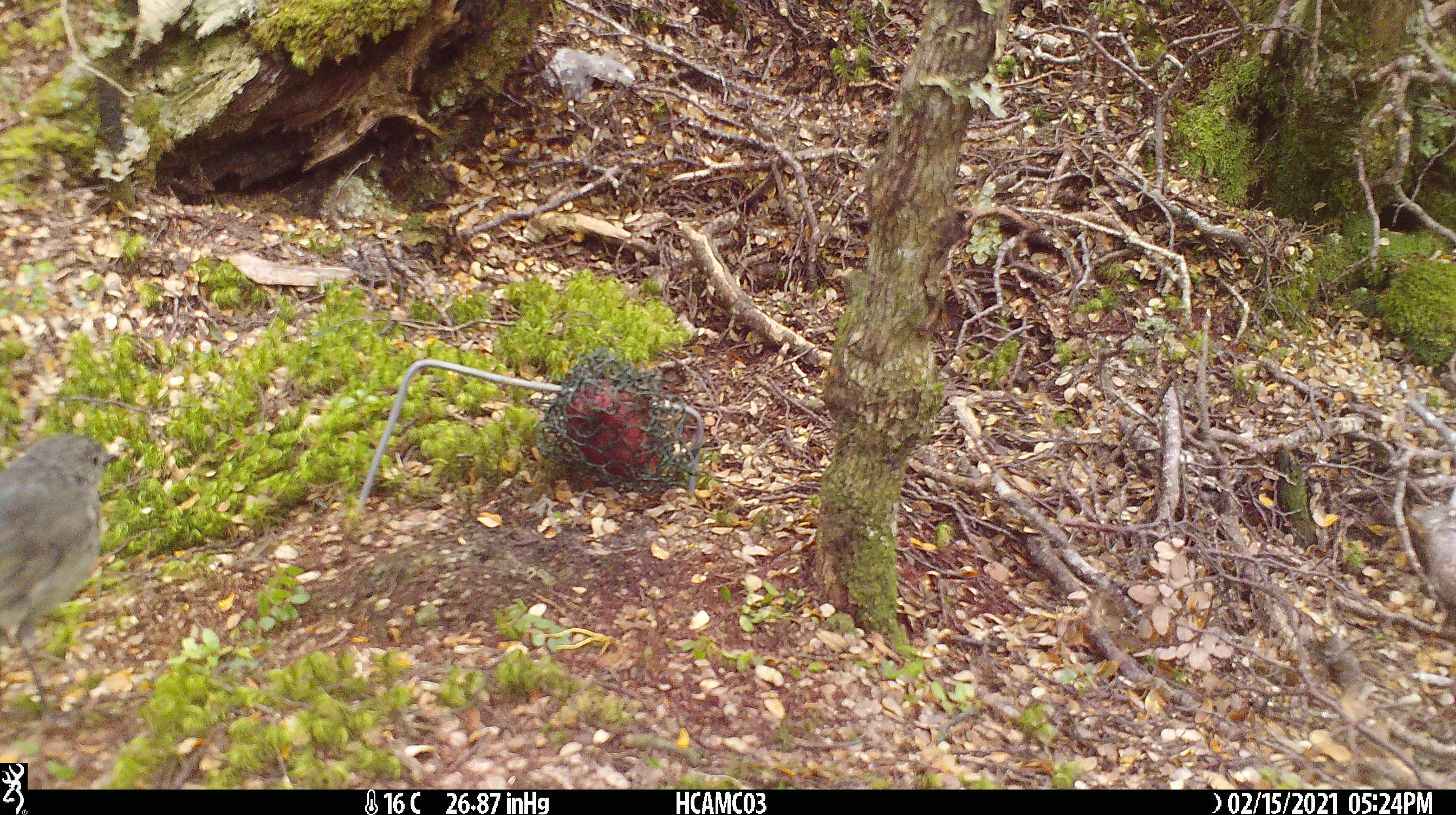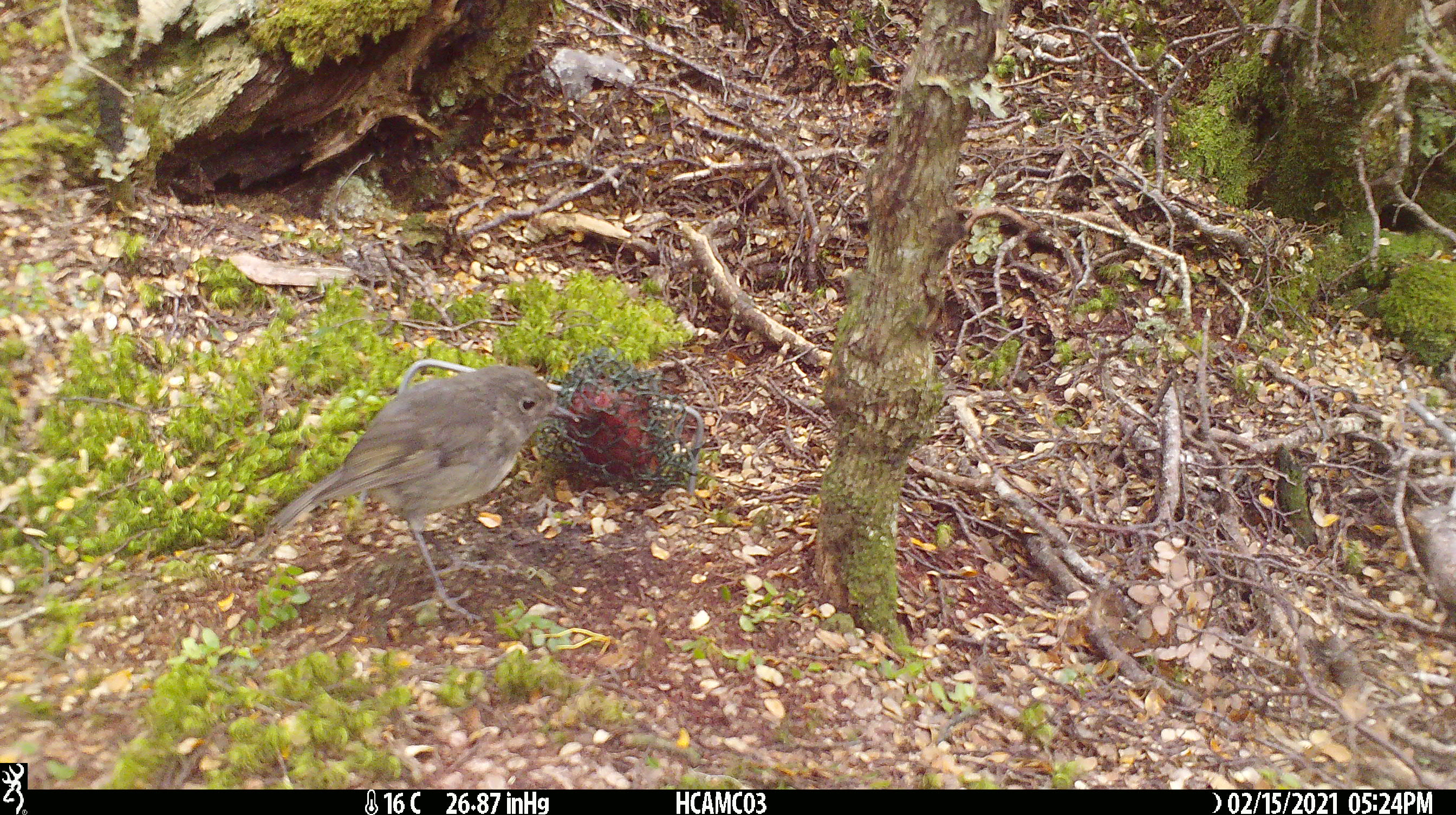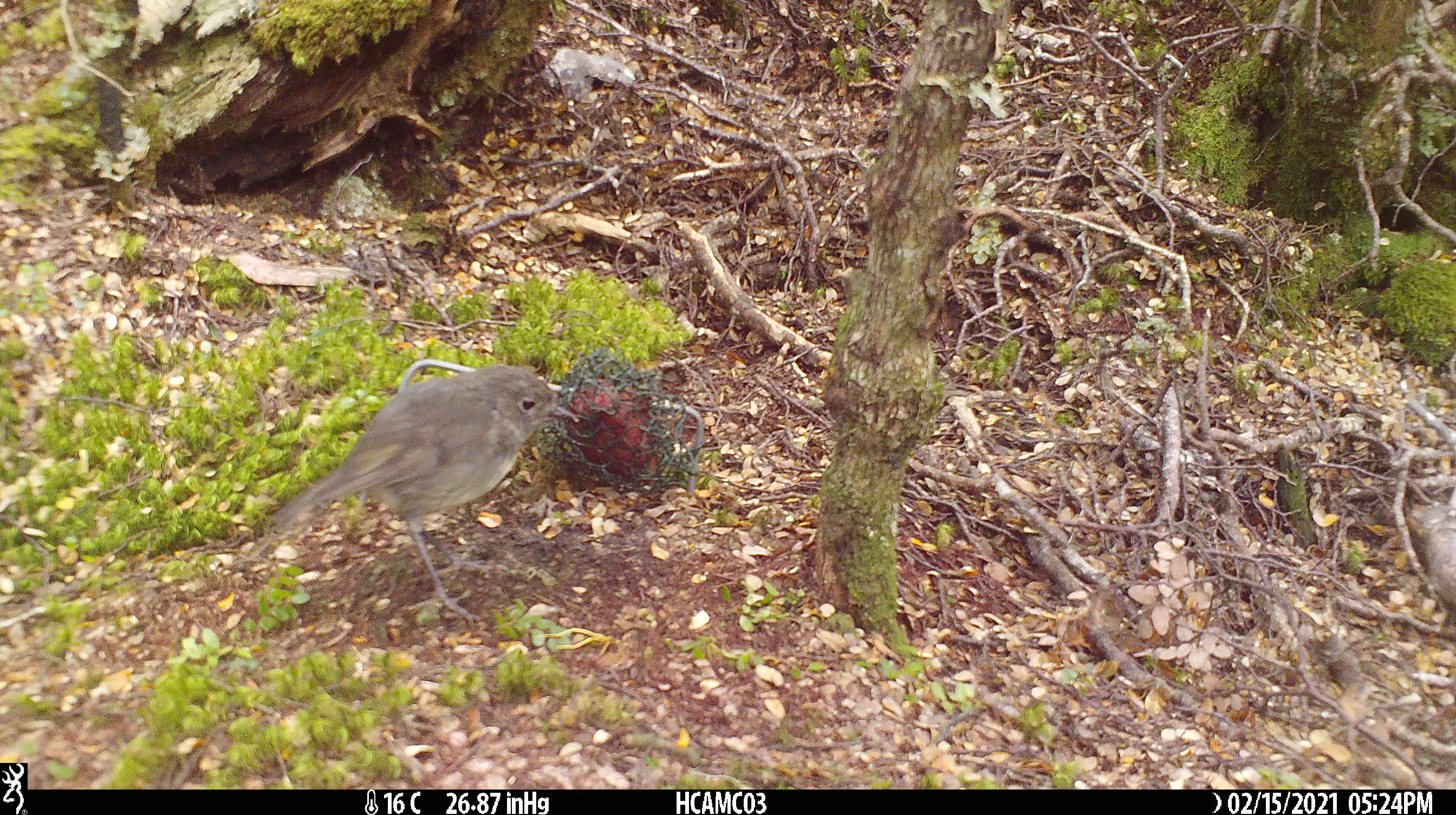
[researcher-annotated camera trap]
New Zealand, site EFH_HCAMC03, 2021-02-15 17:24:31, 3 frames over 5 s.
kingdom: Animalia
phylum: Chordata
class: Aves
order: Passeriformes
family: Petroicidae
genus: Petroica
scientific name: Petroica australis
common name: new zealand robin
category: robin